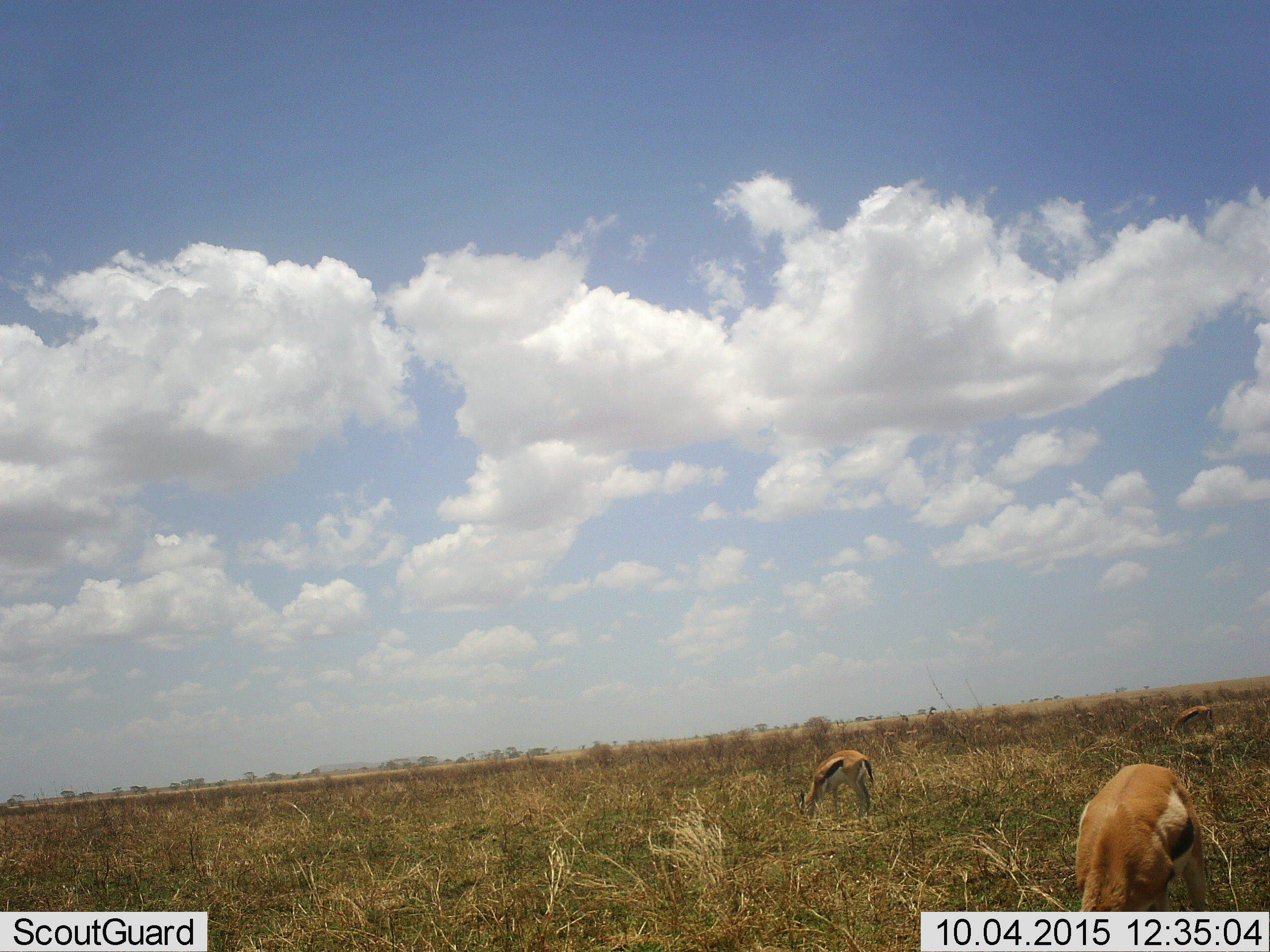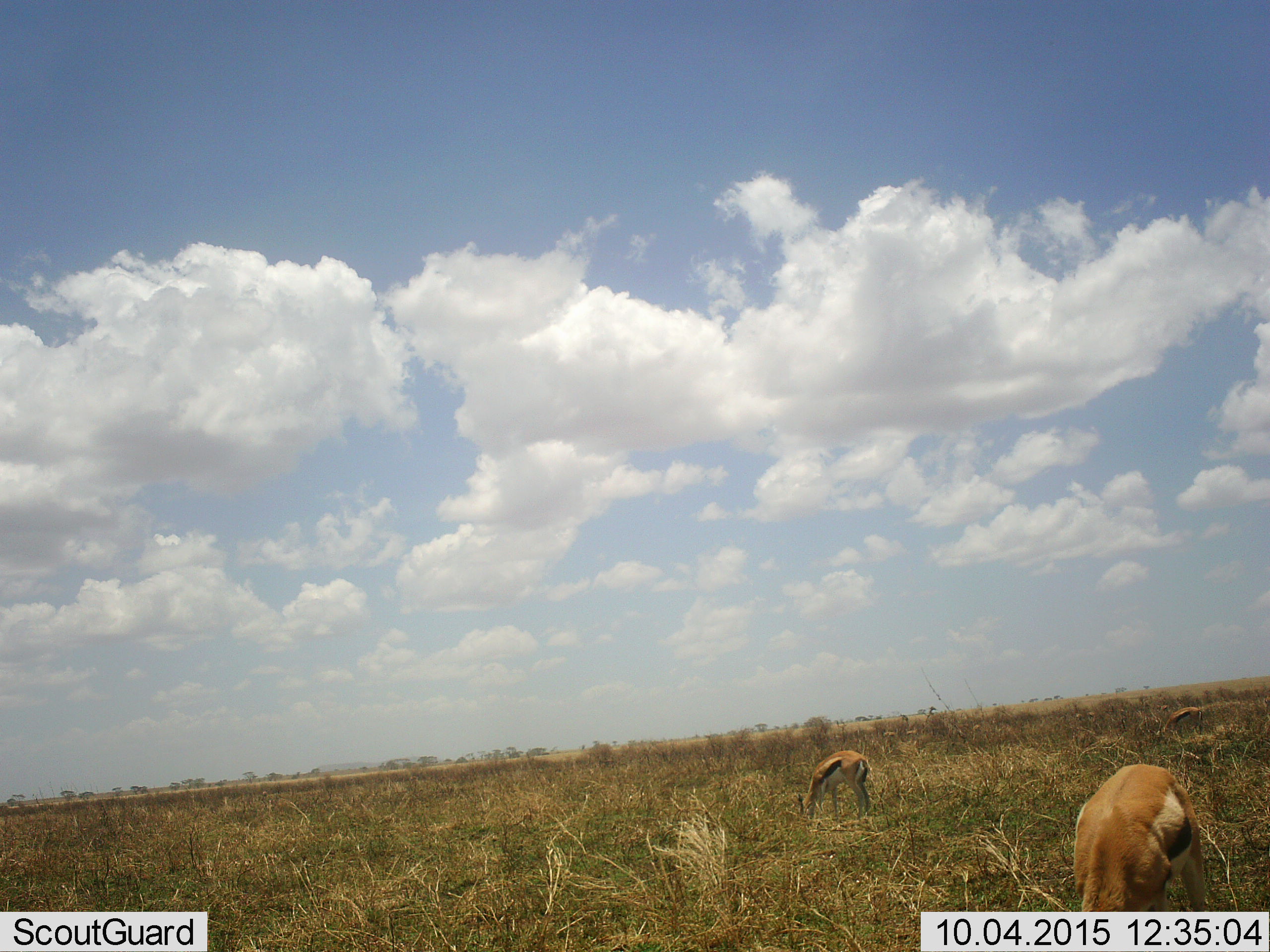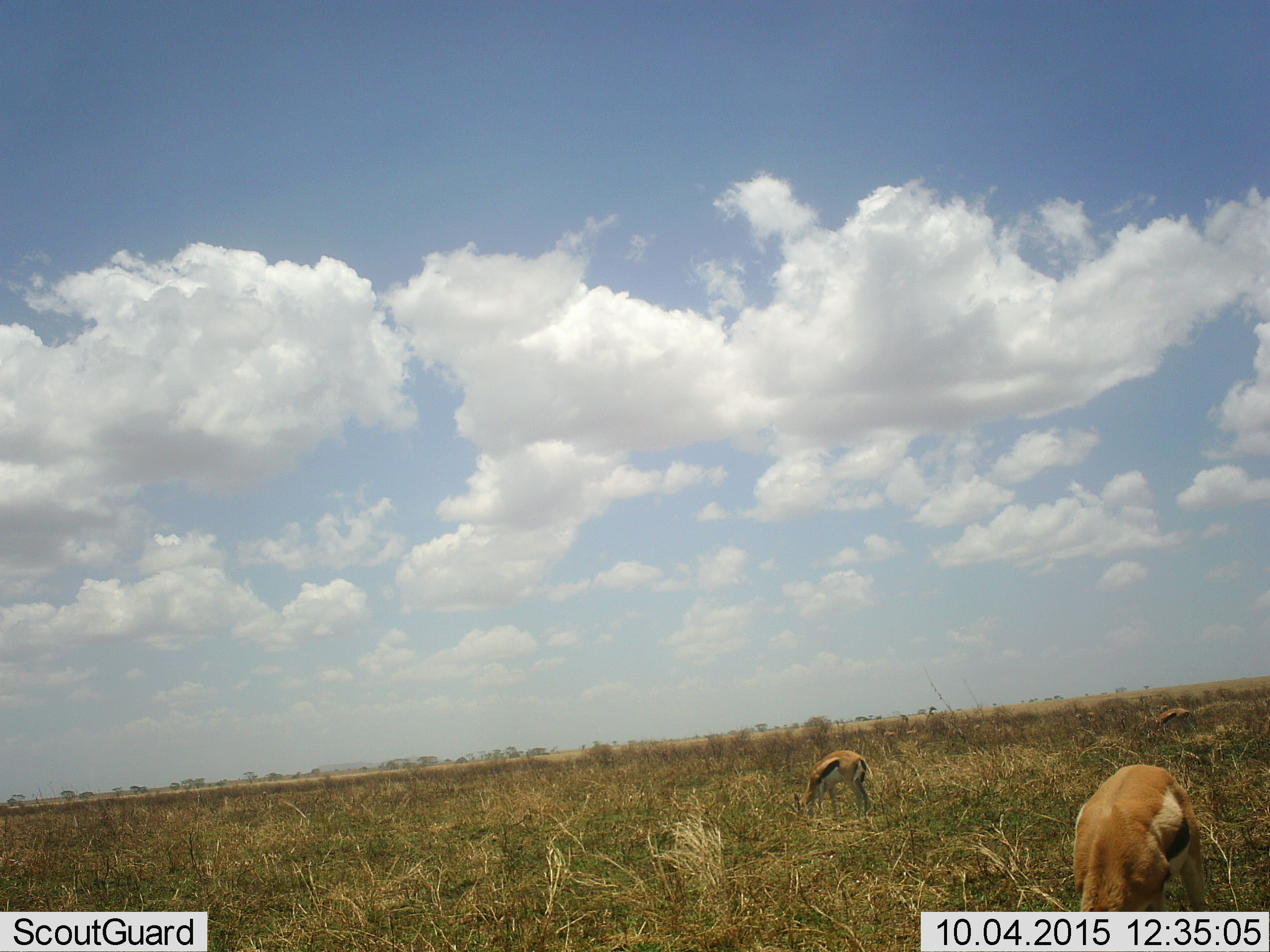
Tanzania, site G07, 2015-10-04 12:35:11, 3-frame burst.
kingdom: Animalia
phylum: Chordata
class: Mammalia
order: Artiodactyla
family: Bovidae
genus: Eudorcas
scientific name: Eudorcas thomsonii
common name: thomson's gazelle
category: gazellethomsons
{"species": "gazellethomsons (thomson's gazelle) (Eudorcas thomsonii)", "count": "3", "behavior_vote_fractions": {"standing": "40%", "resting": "0%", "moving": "10%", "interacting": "0%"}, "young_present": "0%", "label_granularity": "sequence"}